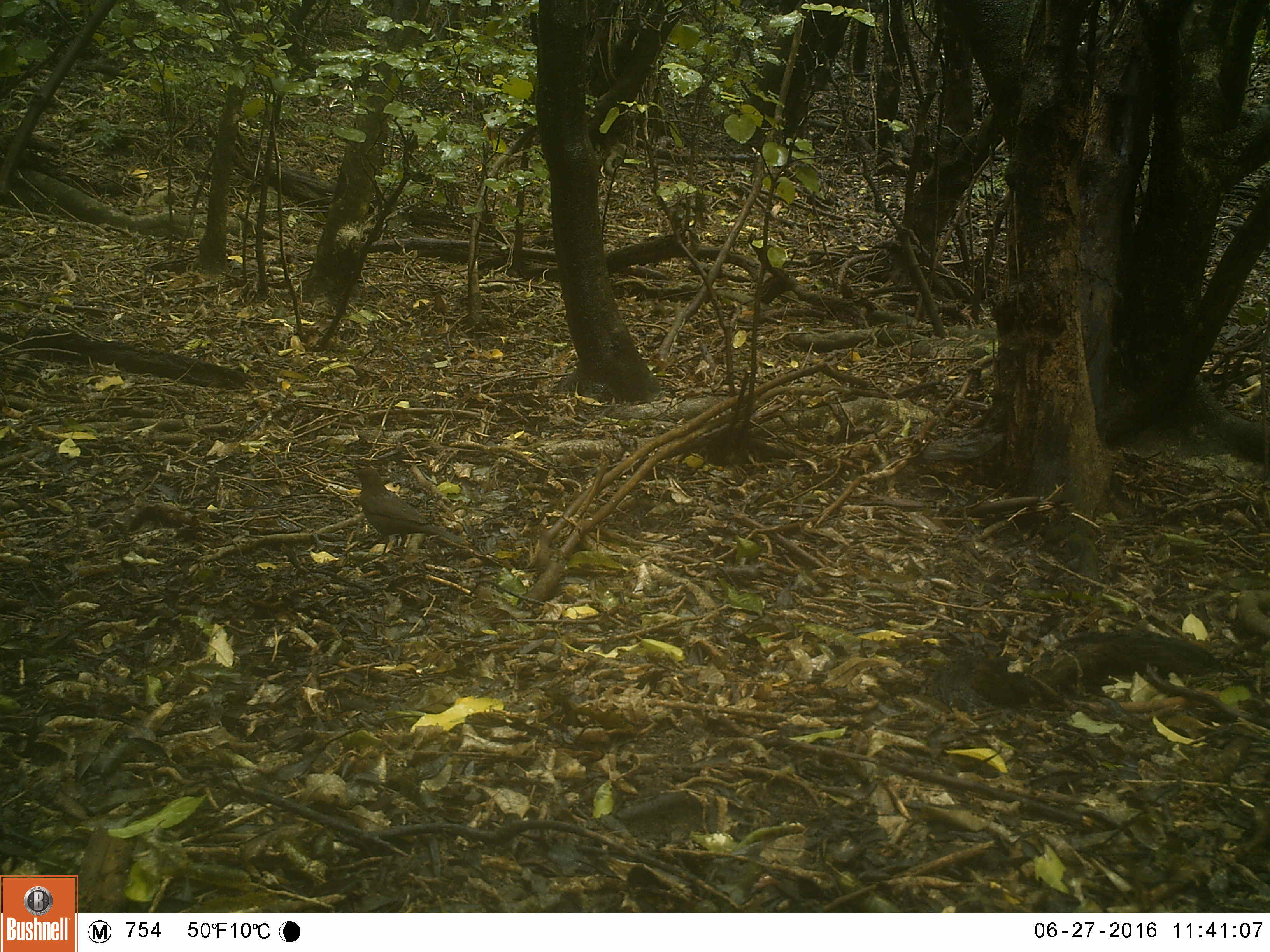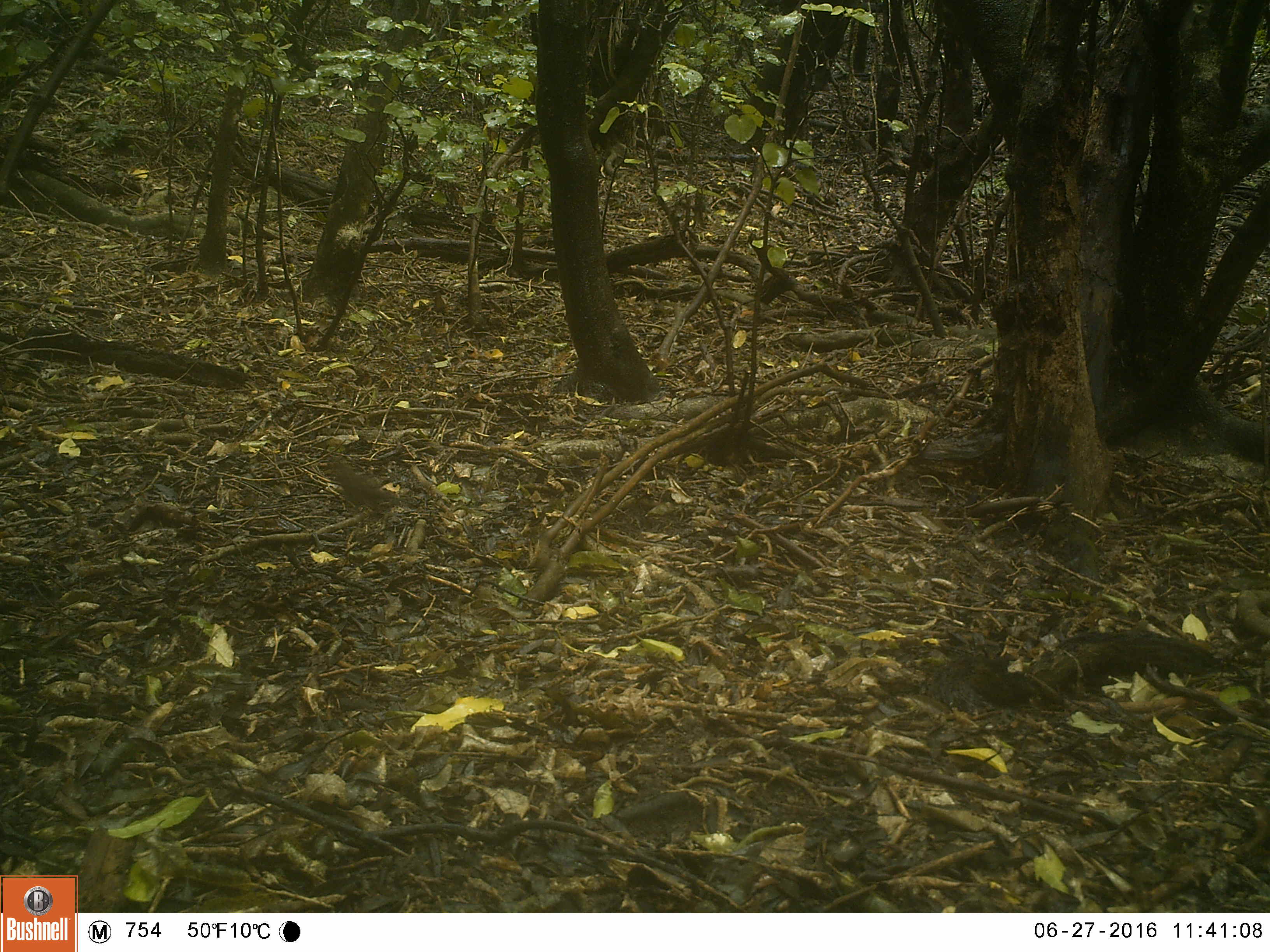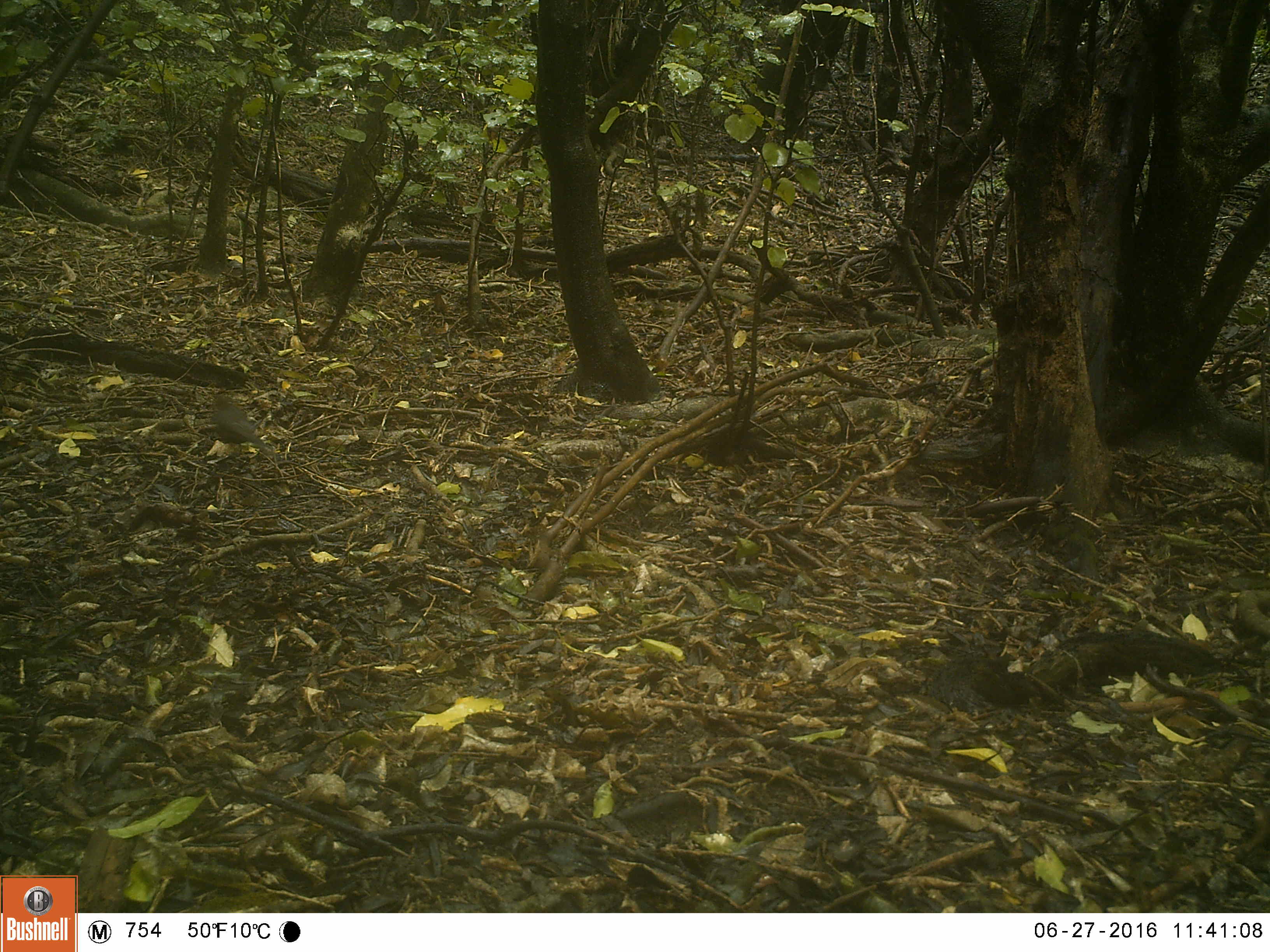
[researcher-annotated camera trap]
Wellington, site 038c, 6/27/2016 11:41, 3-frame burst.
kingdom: Animalia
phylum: Chordata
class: Aves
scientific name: Aves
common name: bird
Bird (Aves).